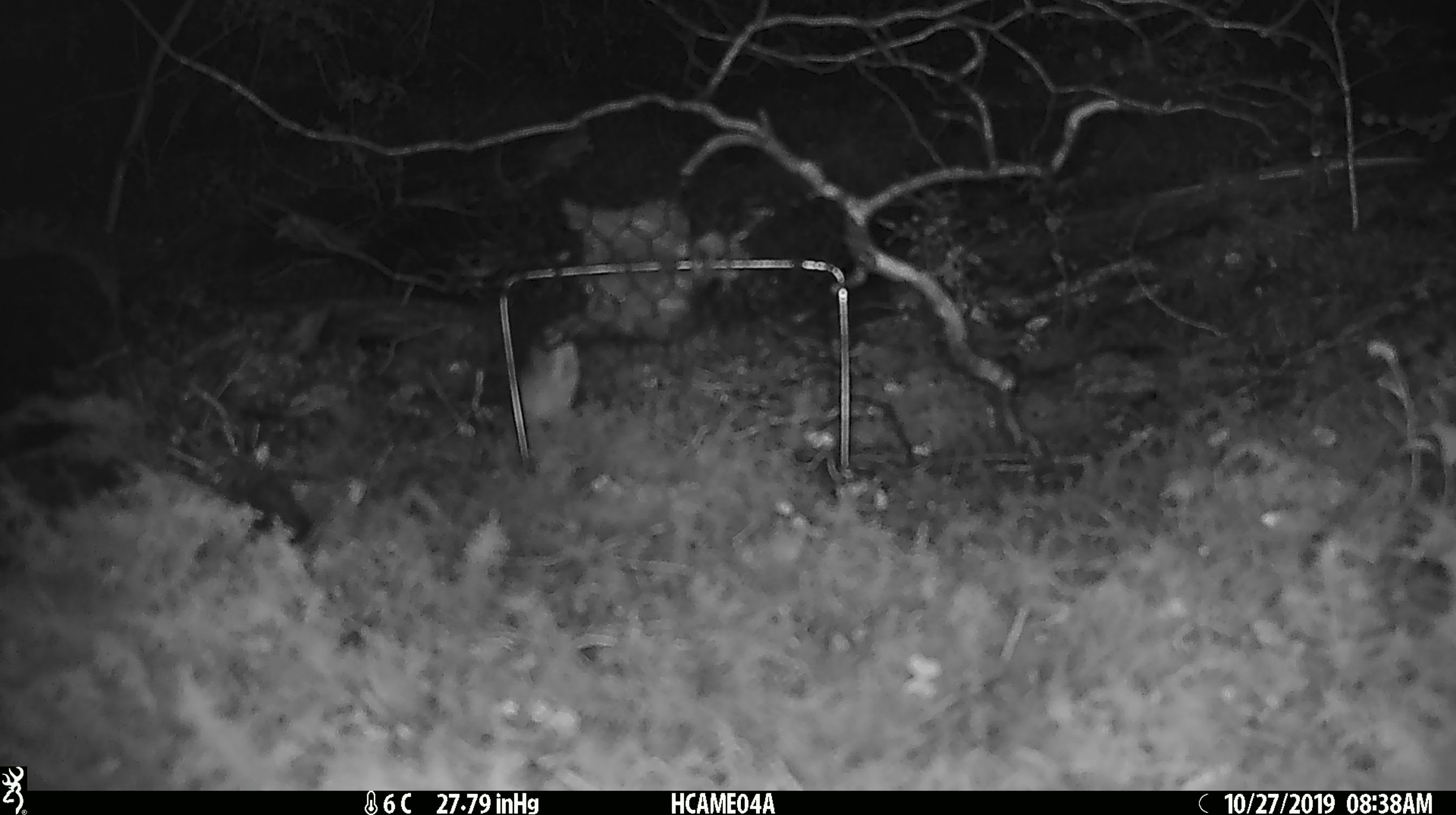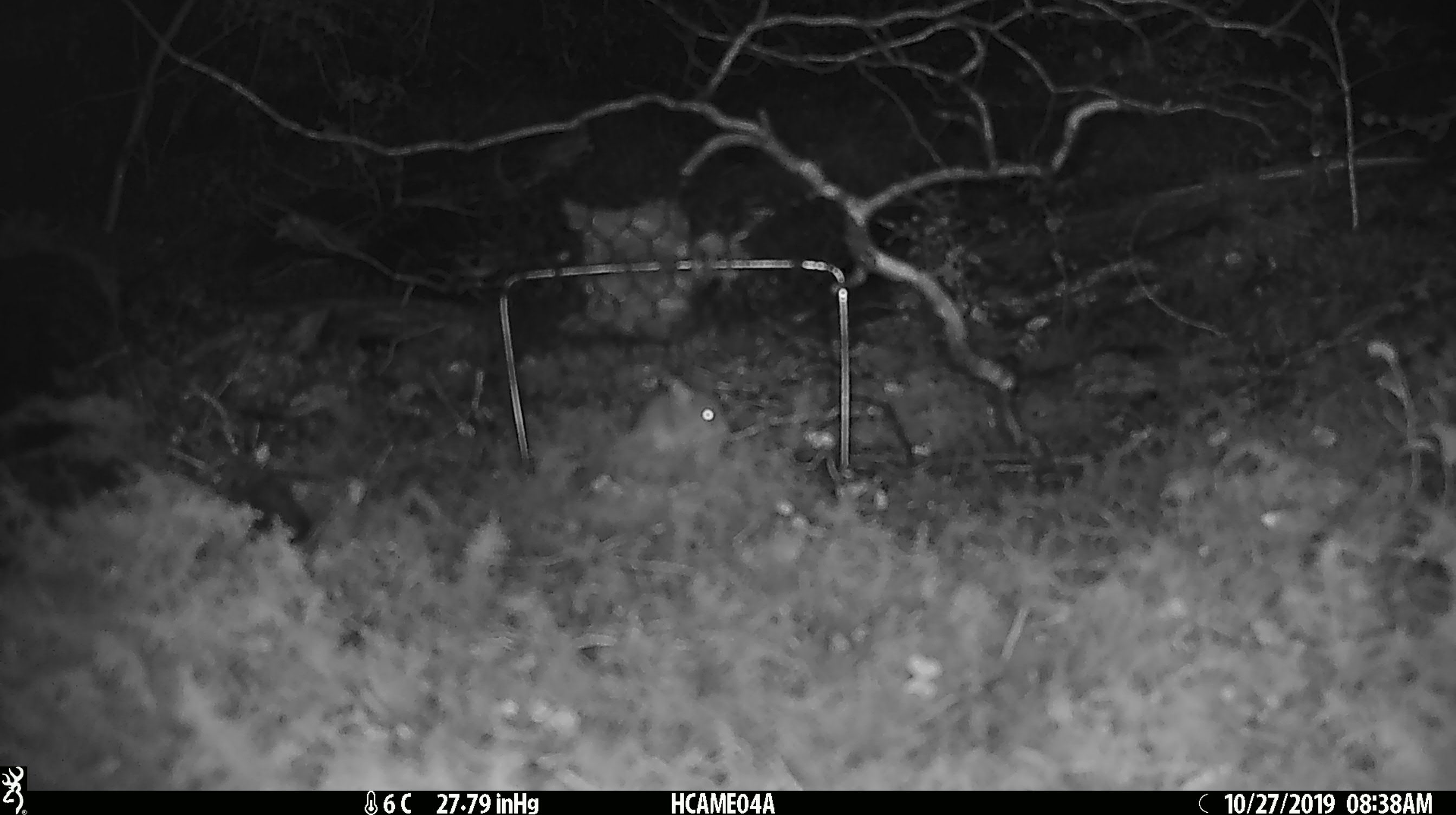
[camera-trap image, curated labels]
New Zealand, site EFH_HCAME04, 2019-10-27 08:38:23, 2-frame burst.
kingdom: Animalia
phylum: Chordata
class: Mammalia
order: Rodentia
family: Muridae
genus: Mus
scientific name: Mus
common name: mouse